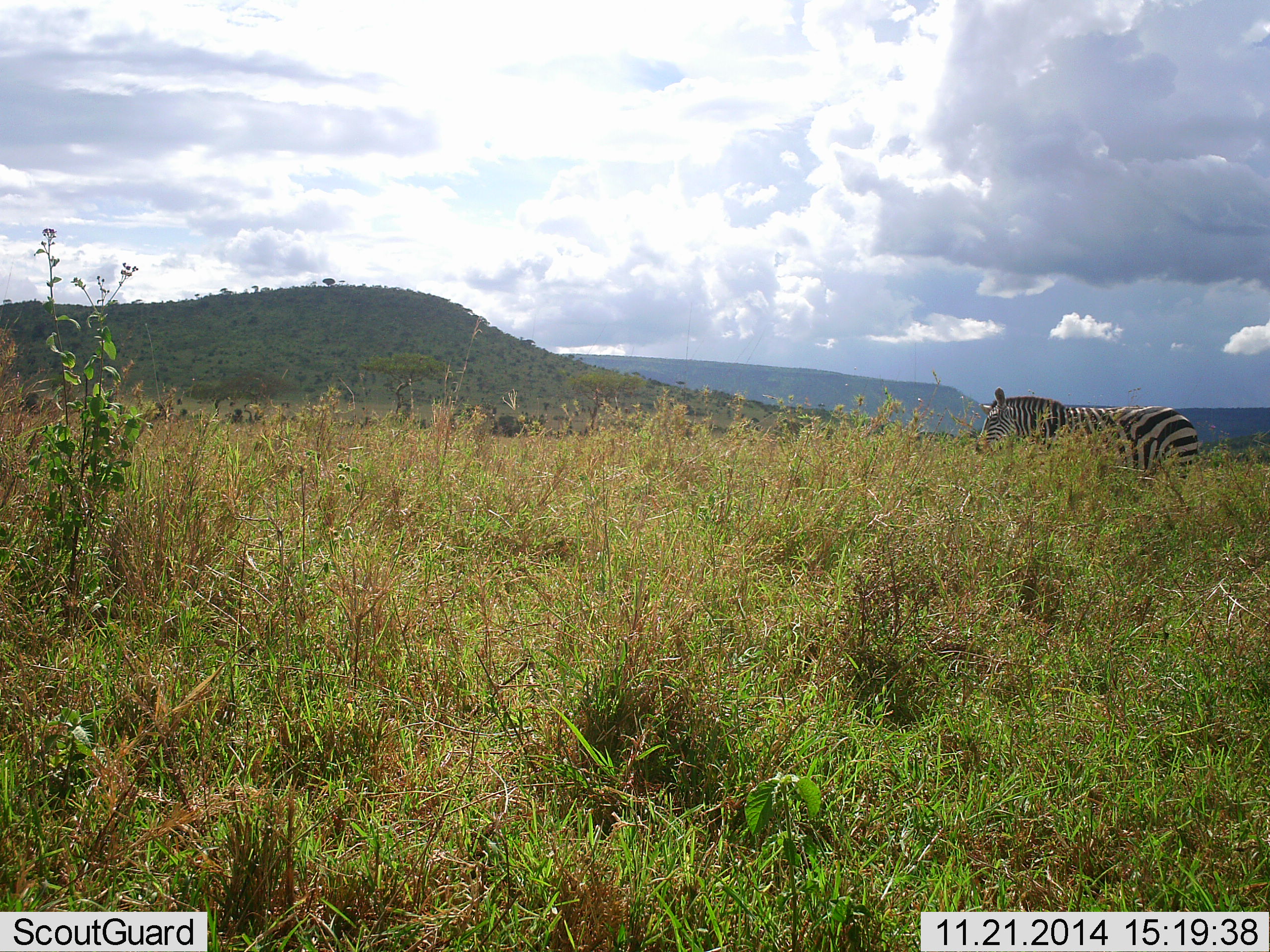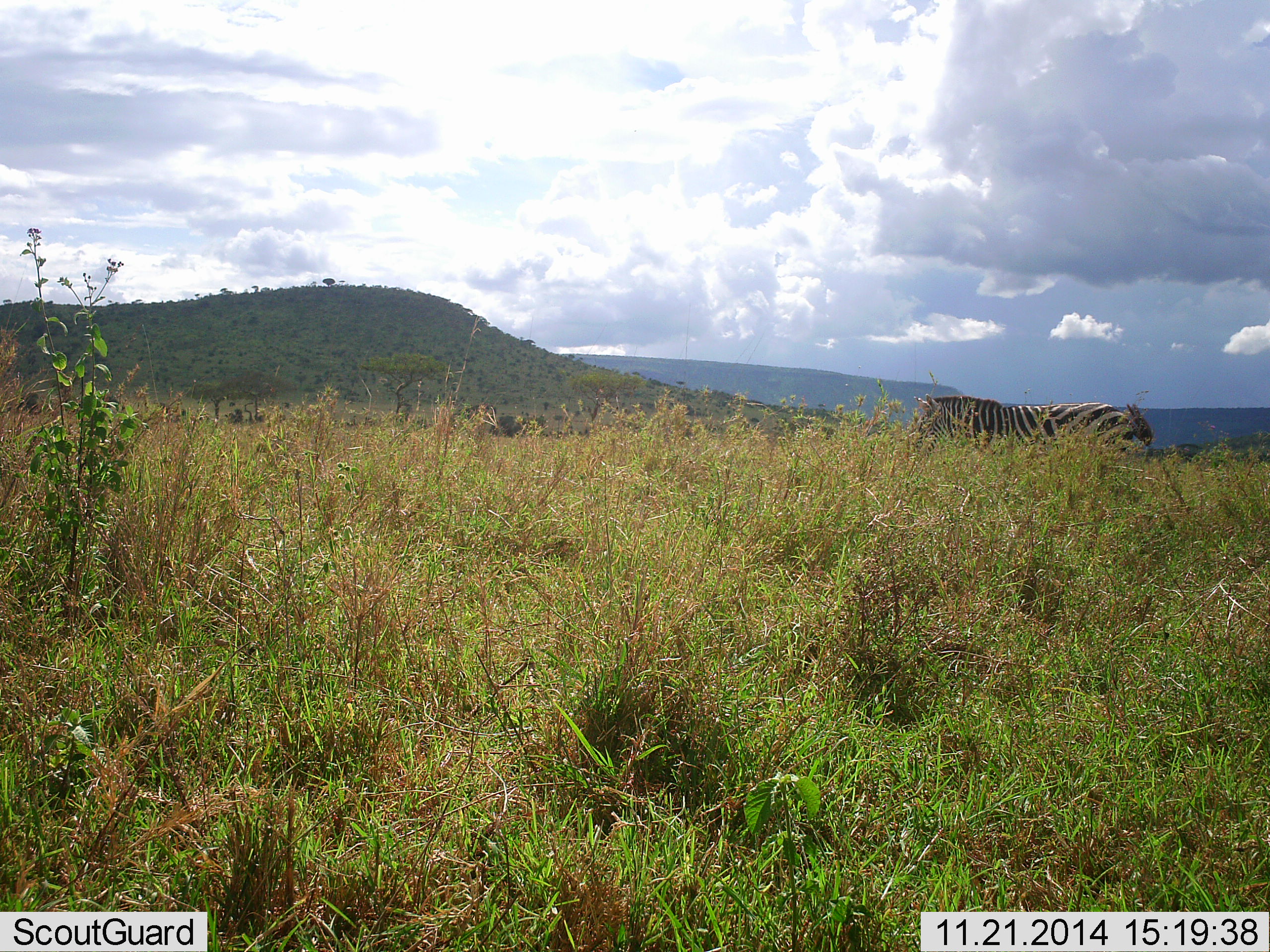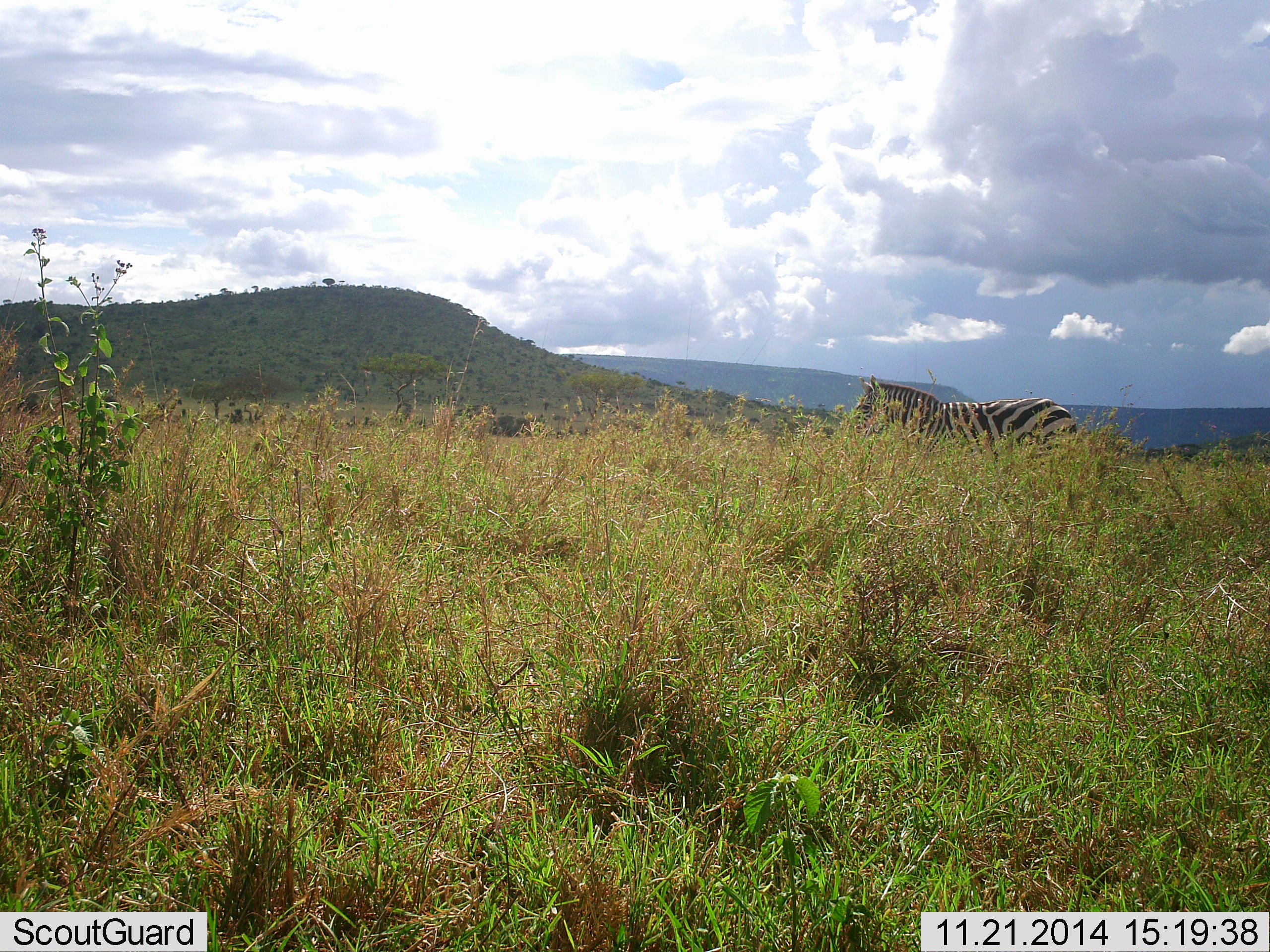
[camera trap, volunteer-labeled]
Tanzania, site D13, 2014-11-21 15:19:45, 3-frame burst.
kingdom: Animalia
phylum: Chordata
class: Mammalia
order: Perissodactyla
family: Equidae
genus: Equus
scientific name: Equus quagga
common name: plains zebra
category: zebra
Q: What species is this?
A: Zebra (plains zebra) (Equus quagga).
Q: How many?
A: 1.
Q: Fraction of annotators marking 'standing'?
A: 20%.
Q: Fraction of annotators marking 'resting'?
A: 0%.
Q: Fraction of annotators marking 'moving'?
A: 80%.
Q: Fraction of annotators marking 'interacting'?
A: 0%.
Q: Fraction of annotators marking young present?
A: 0%.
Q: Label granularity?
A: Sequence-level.